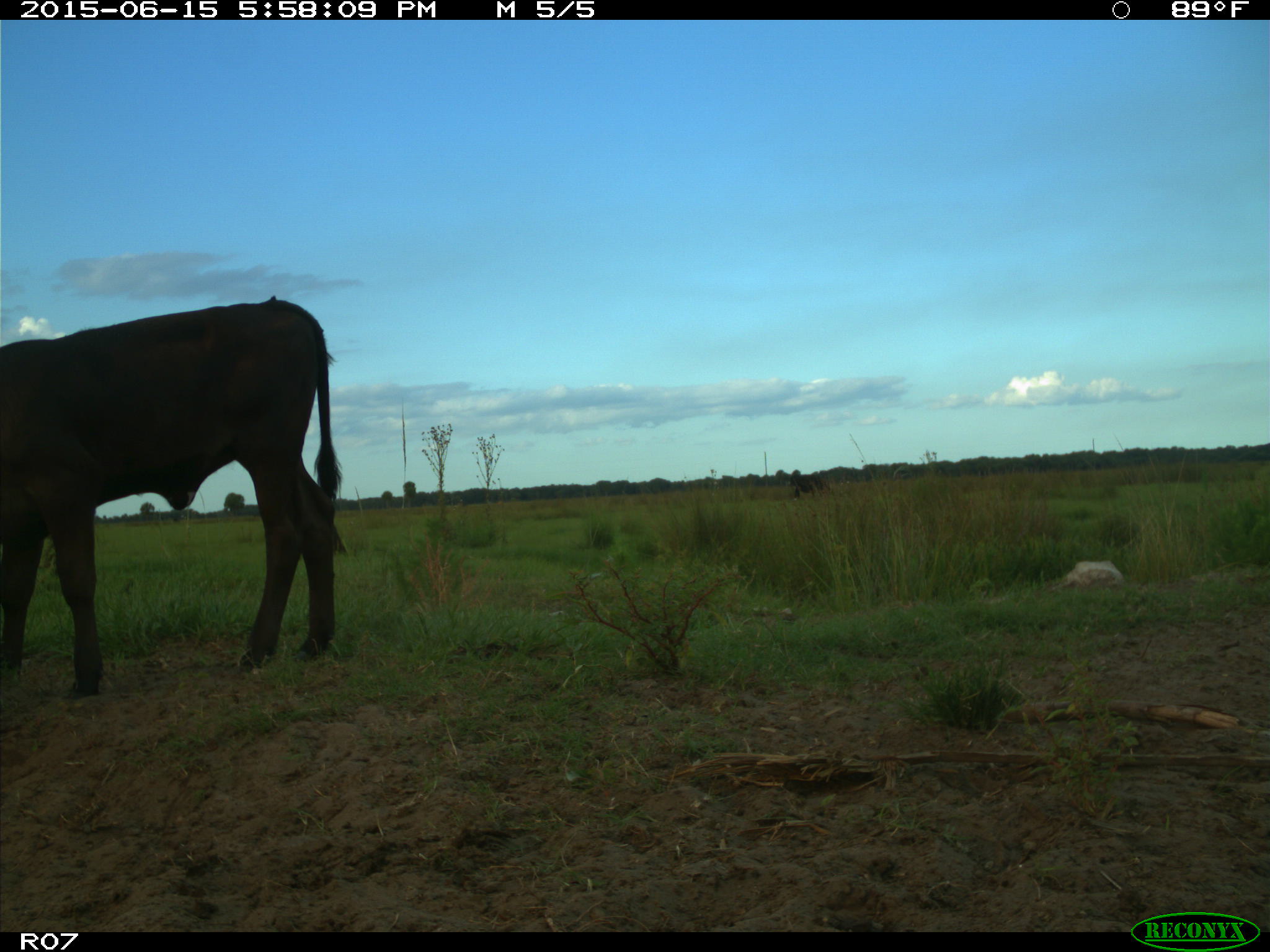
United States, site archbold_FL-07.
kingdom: Animalia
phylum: Chordata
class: Mammalia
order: Artiodactyla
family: Bovidae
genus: Bos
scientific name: Bos taurus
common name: domestic cow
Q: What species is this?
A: Bos taurus (domestic cow).